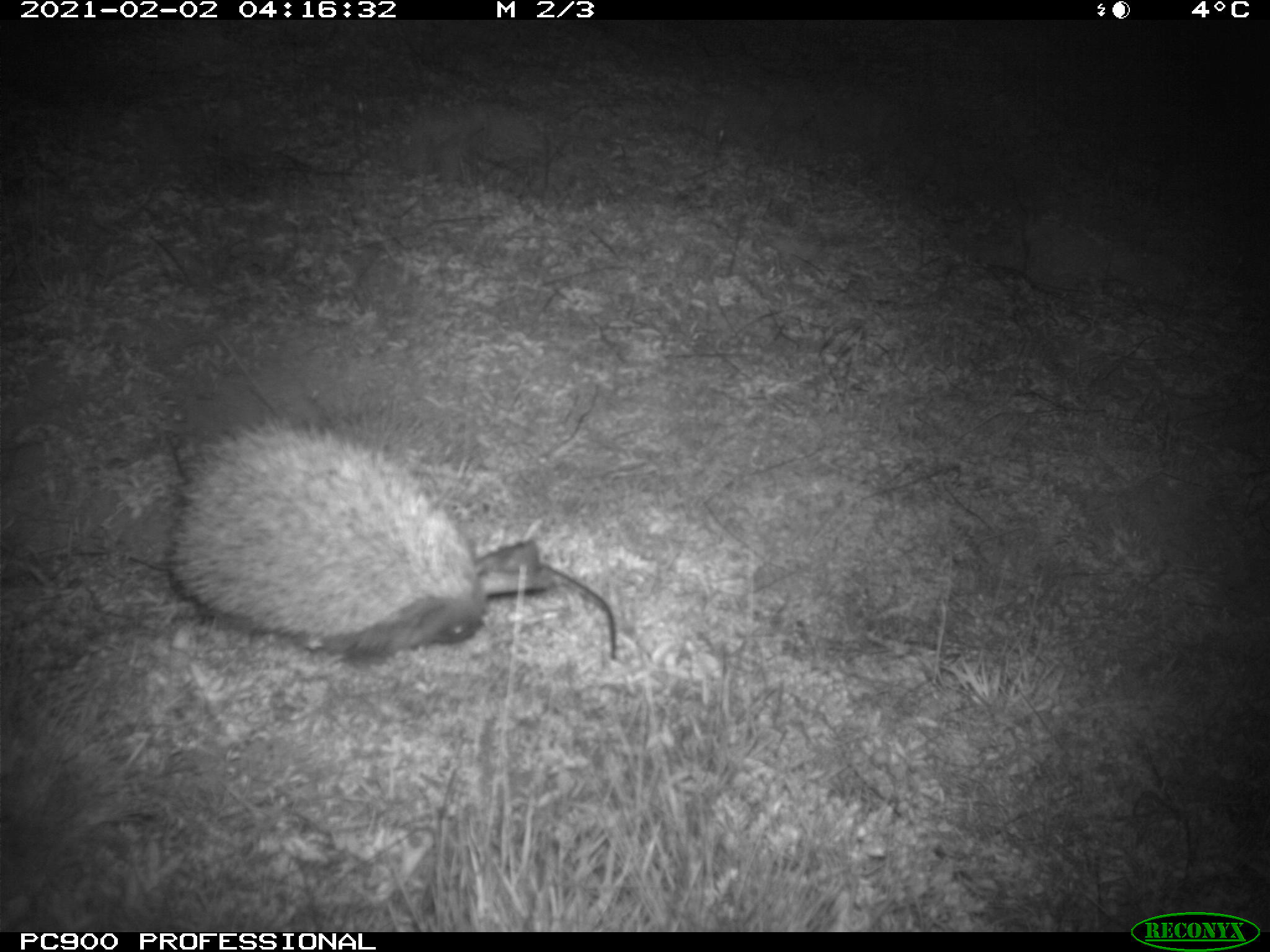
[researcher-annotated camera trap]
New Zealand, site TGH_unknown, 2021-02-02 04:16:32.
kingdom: Animalia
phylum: Chordata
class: Mammalia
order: Eulipotyphla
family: Erinaceidae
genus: Erinaceus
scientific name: Erinaceus europaeus europaeus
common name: european hedgehog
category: hedgehog